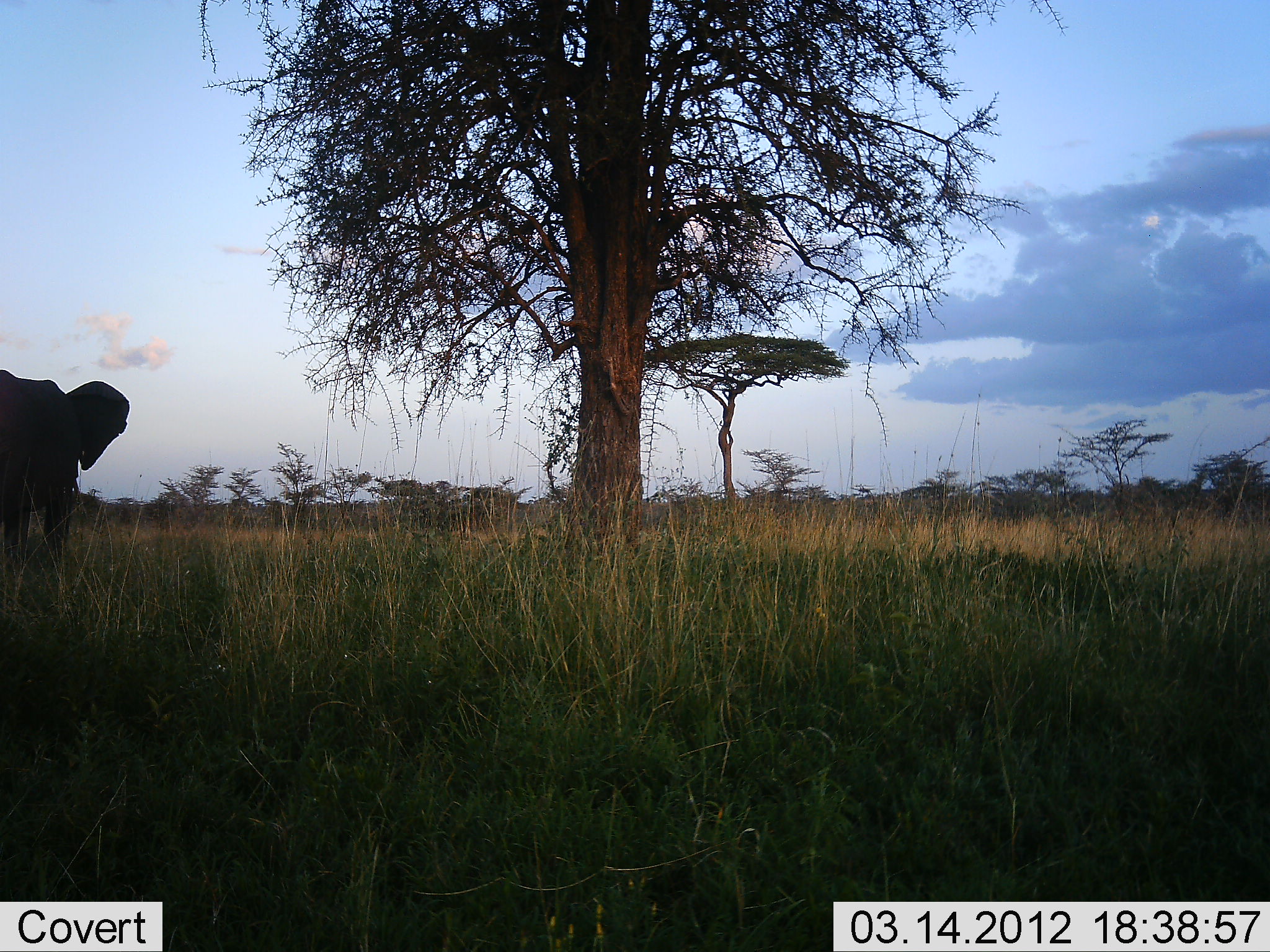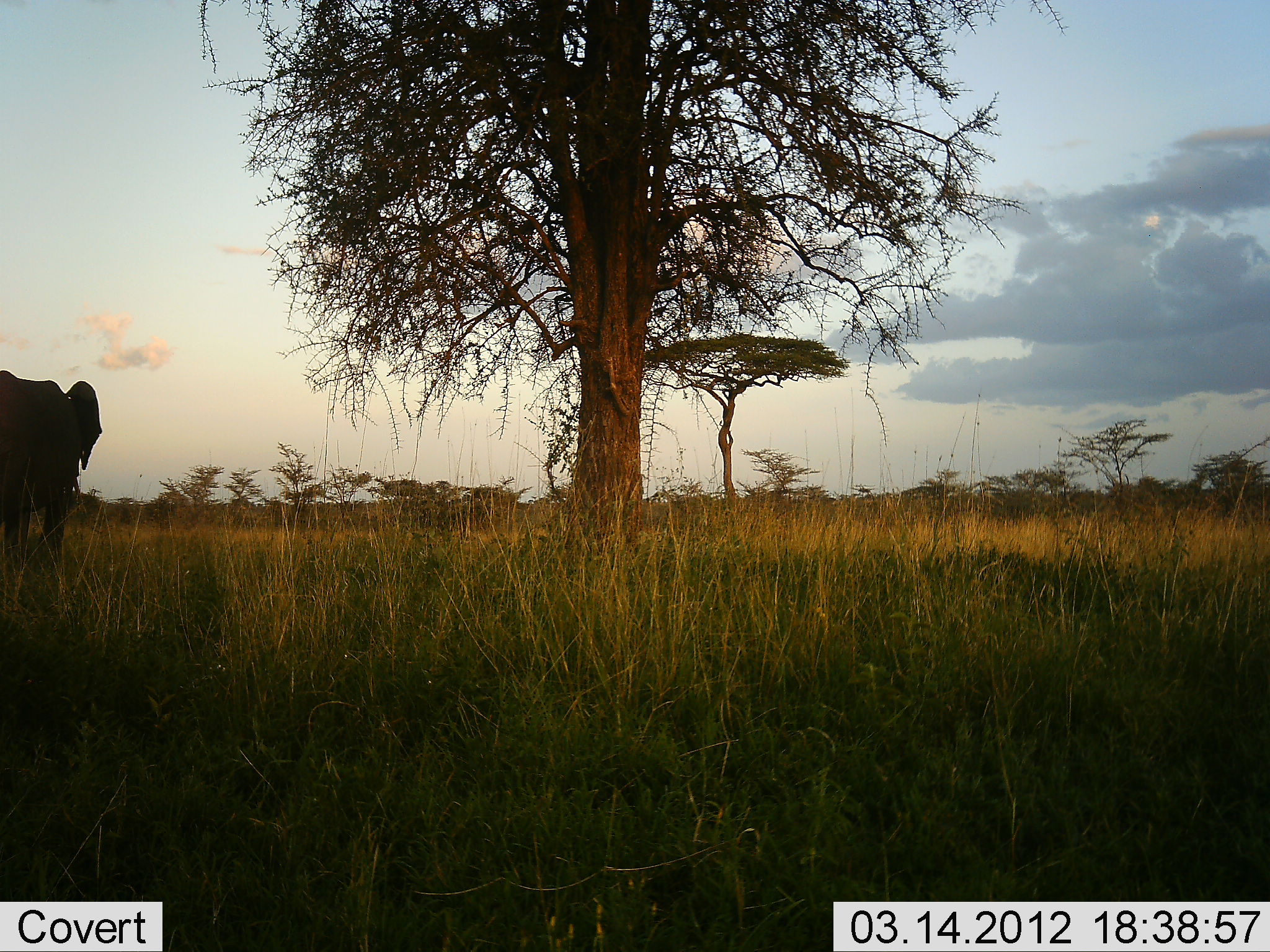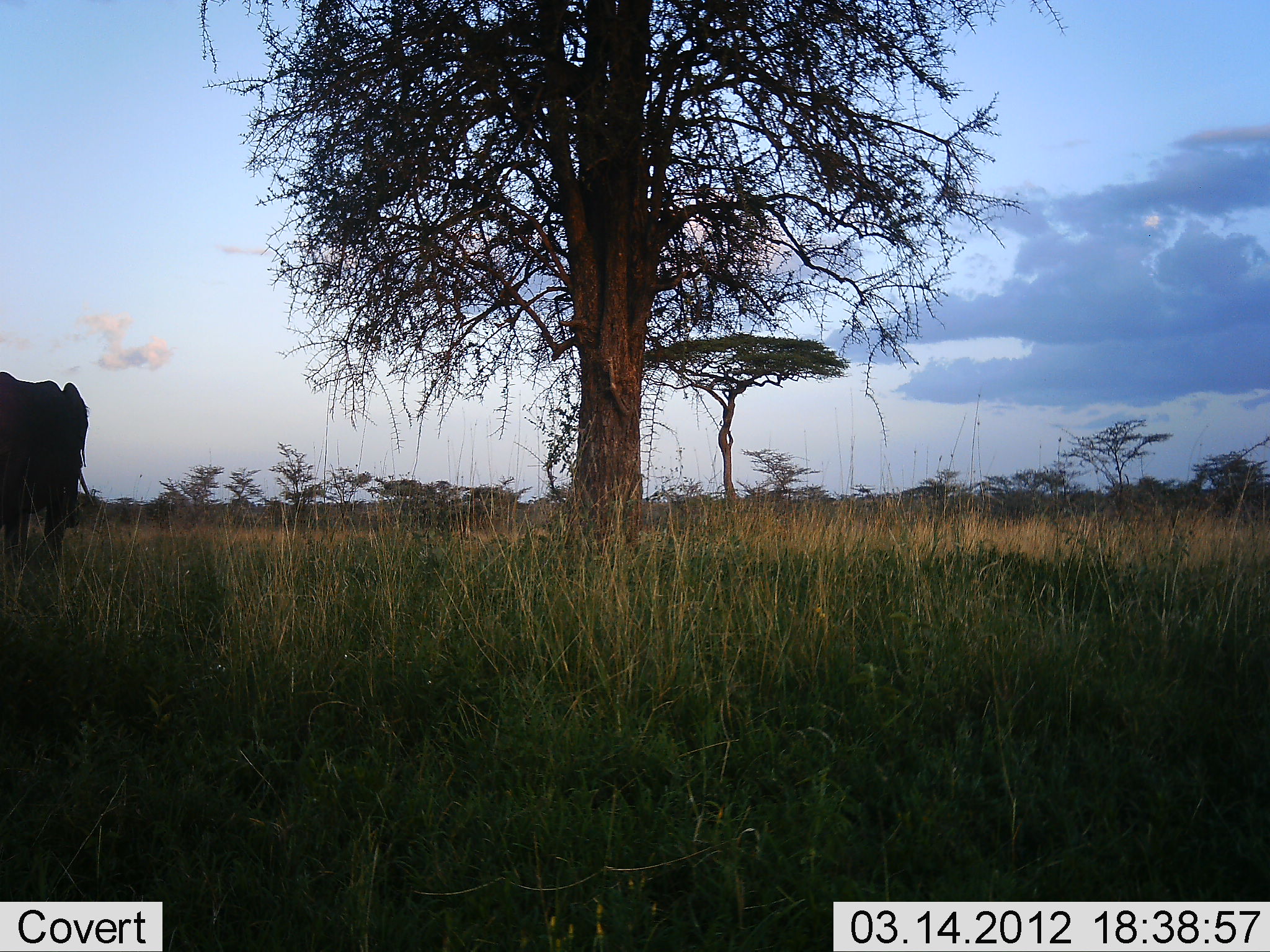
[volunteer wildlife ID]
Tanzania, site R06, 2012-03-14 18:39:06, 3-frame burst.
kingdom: Animalia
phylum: Chordata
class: Mammalia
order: Proboscidea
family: Elephantidae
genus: Loxodonta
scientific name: Loxodonta africana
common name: african bush elephant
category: elephant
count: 1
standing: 86%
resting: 0%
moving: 7%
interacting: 0%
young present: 0%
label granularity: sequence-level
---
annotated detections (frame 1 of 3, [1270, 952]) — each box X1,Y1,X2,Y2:
animal: 0,369,133,576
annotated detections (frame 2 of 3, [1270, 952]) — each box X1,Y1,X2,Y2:
animal: 1,369,106,570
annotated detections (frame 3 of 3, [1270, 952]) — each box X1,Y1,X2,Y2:
animal: 0,368,92,575